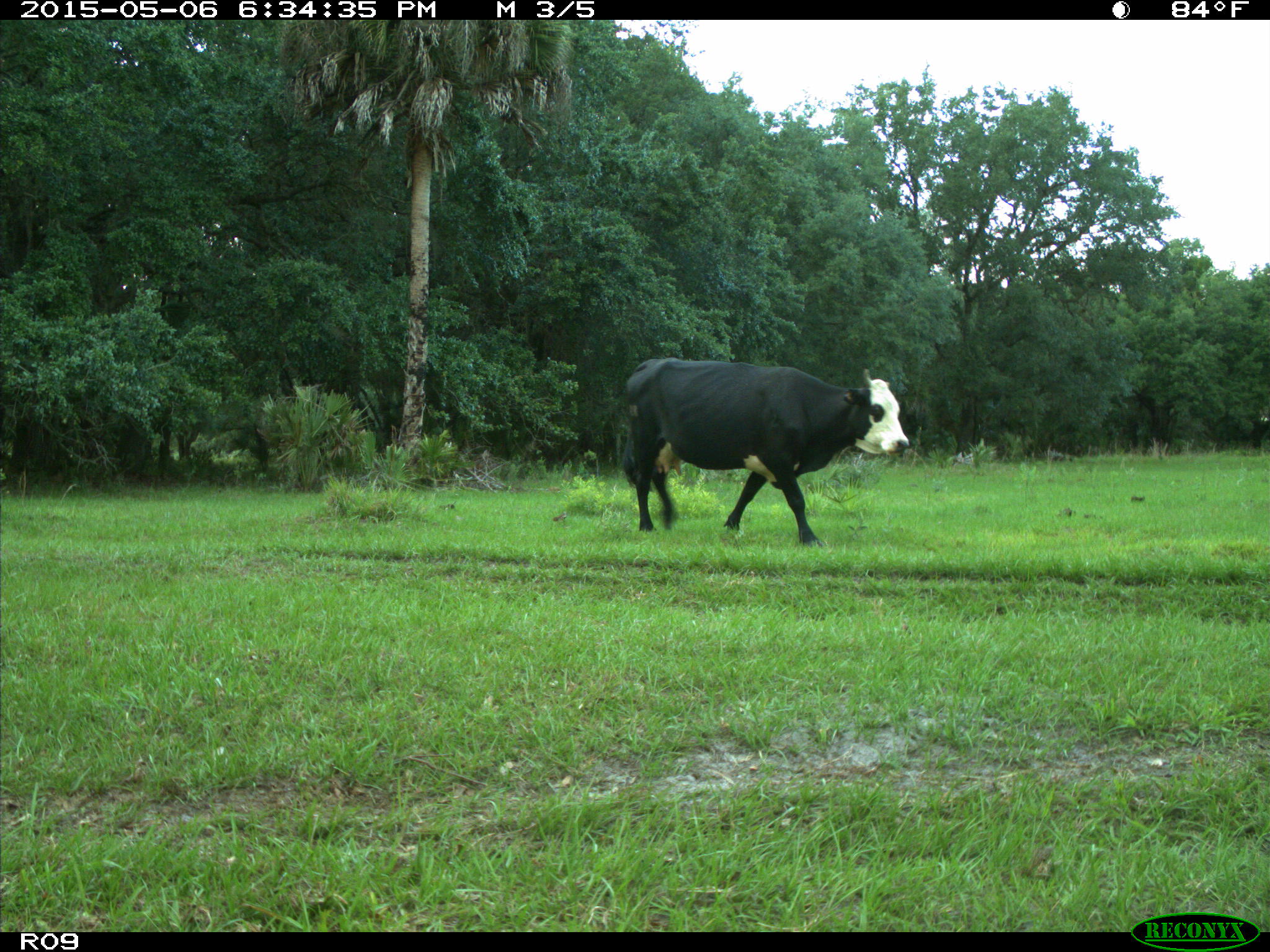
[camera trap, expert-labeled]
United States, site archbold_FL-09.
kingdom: Animalia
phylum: Chordata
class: Mammalia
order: Artiodactyla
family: Bovidae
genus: Bos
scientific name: Bos taurus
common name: domestic cow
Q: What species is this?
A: Bos taurus (domestic cow).